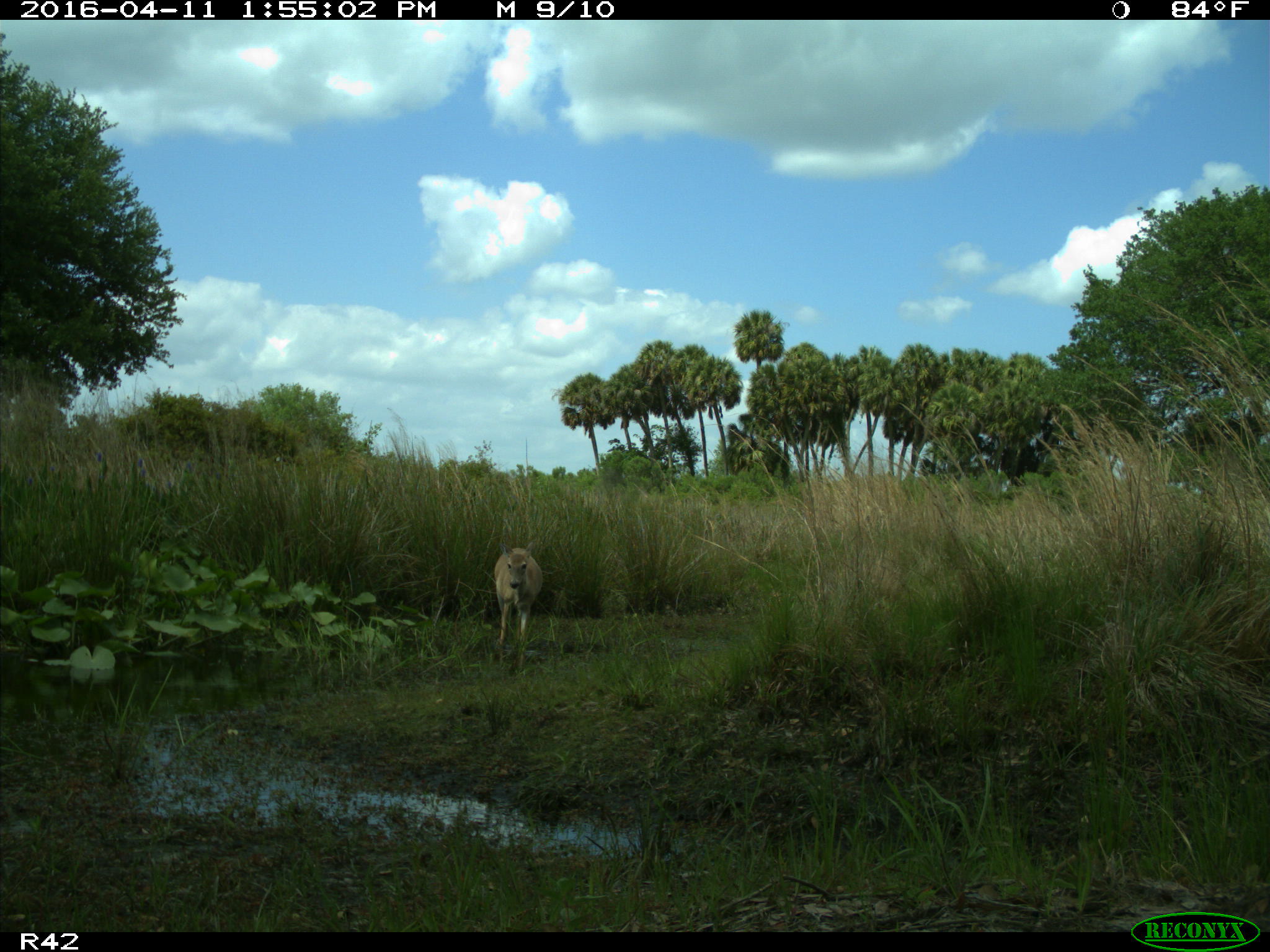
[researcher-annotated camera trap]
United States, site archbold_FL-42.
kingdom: Animalia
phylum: Chordata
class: Mammalia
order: Artiodactyla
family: Cervidae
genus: Odocoileus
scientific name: Odocoileus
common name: deer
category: unidentified deer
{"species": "unidentified deer (deer) (Odocoileus)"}